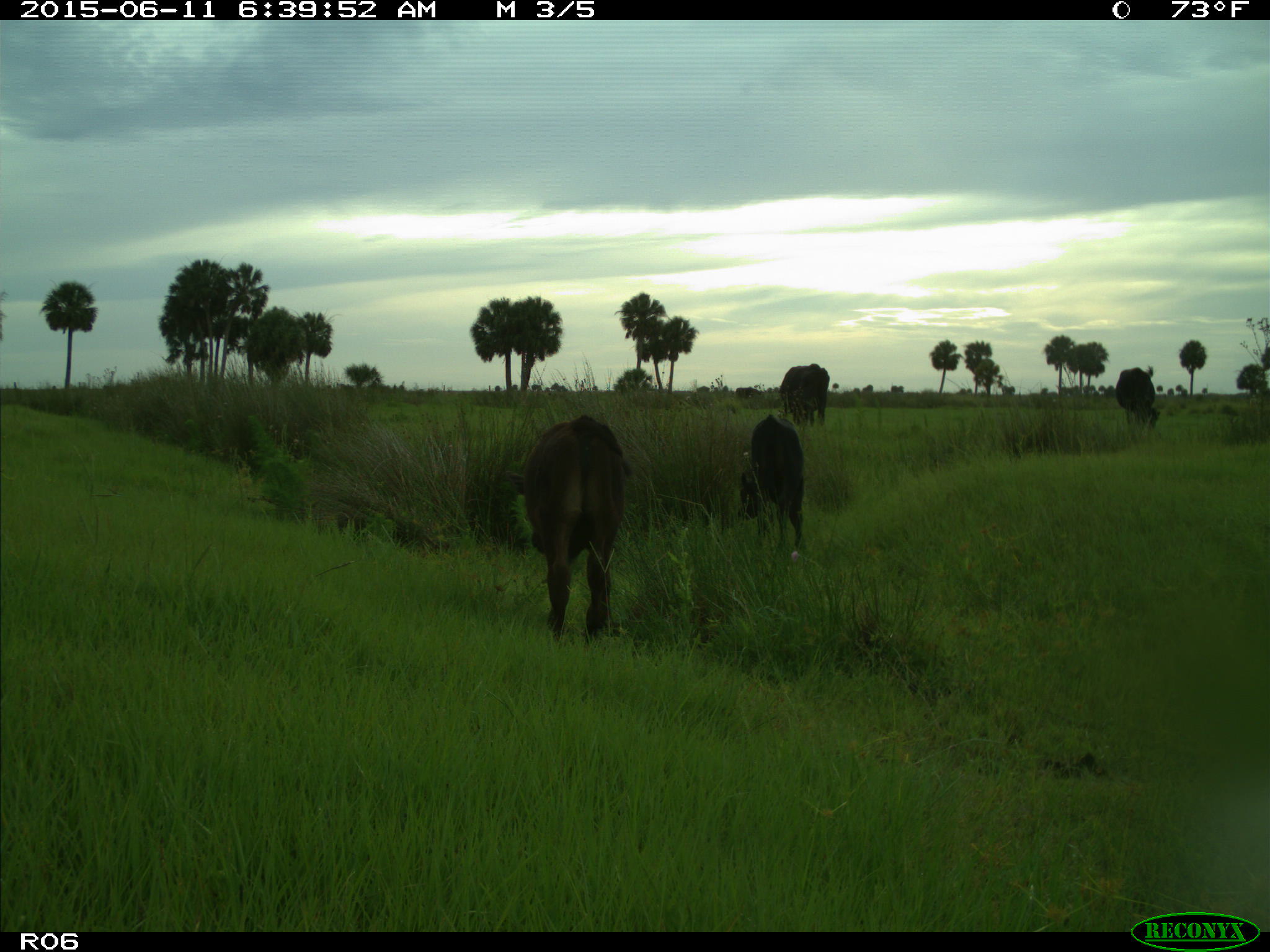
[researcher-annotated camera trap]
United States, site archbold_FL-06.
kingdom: Animalia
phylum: Chordata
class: Mammalia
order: Artiodactyla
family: Bovidae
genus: Bos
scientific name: Bos taurus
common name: domestic cow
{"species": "Bos taurus (domestic cow)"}